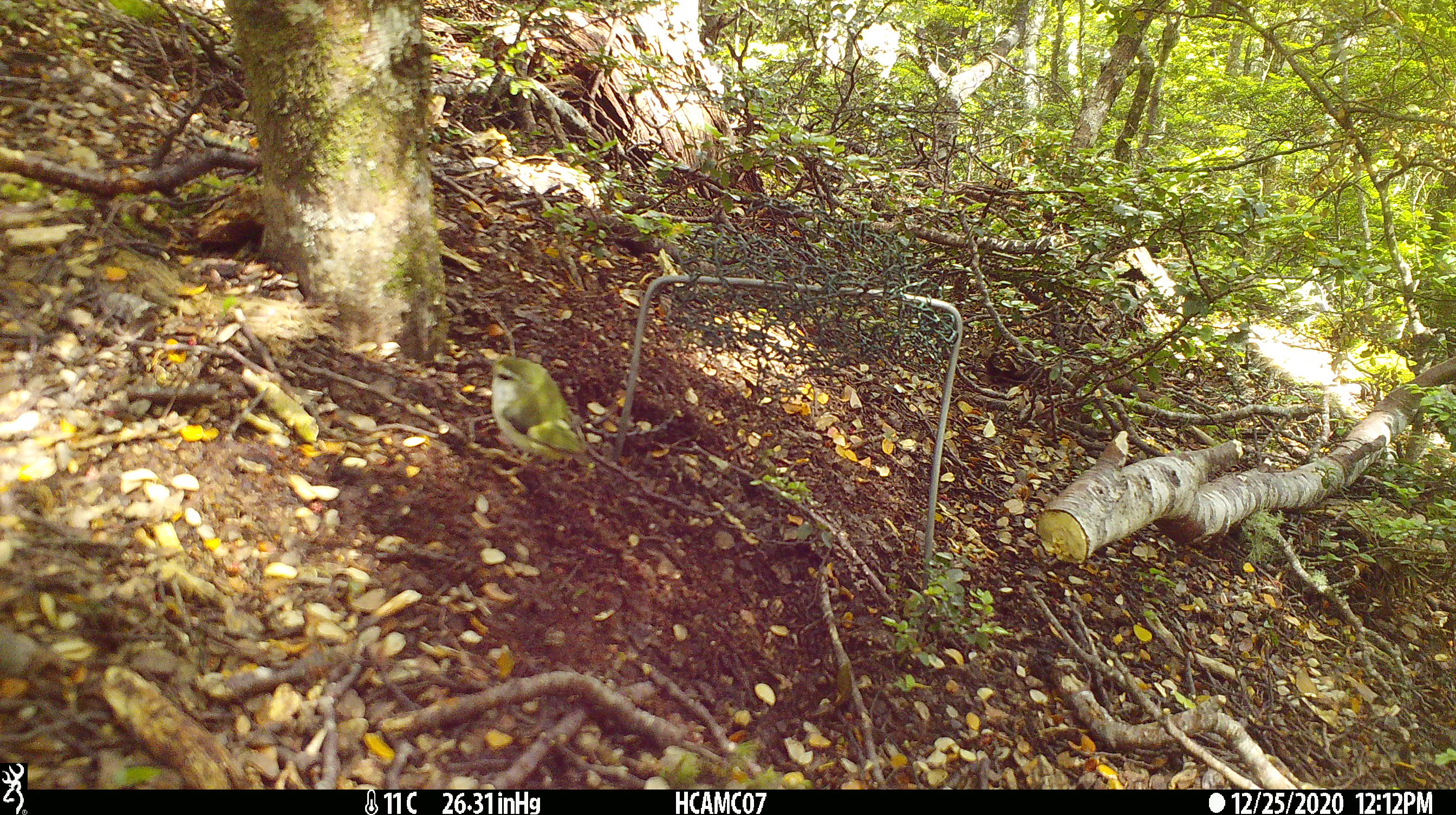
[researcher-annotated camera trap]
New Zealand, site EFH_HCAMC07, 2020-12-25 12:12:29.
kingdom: Animalia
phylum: Chordata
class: Aves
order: Passeriformes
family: Acanthisittidae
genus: Acanthisitta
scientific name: Acanthisitta chloris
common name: rifleman